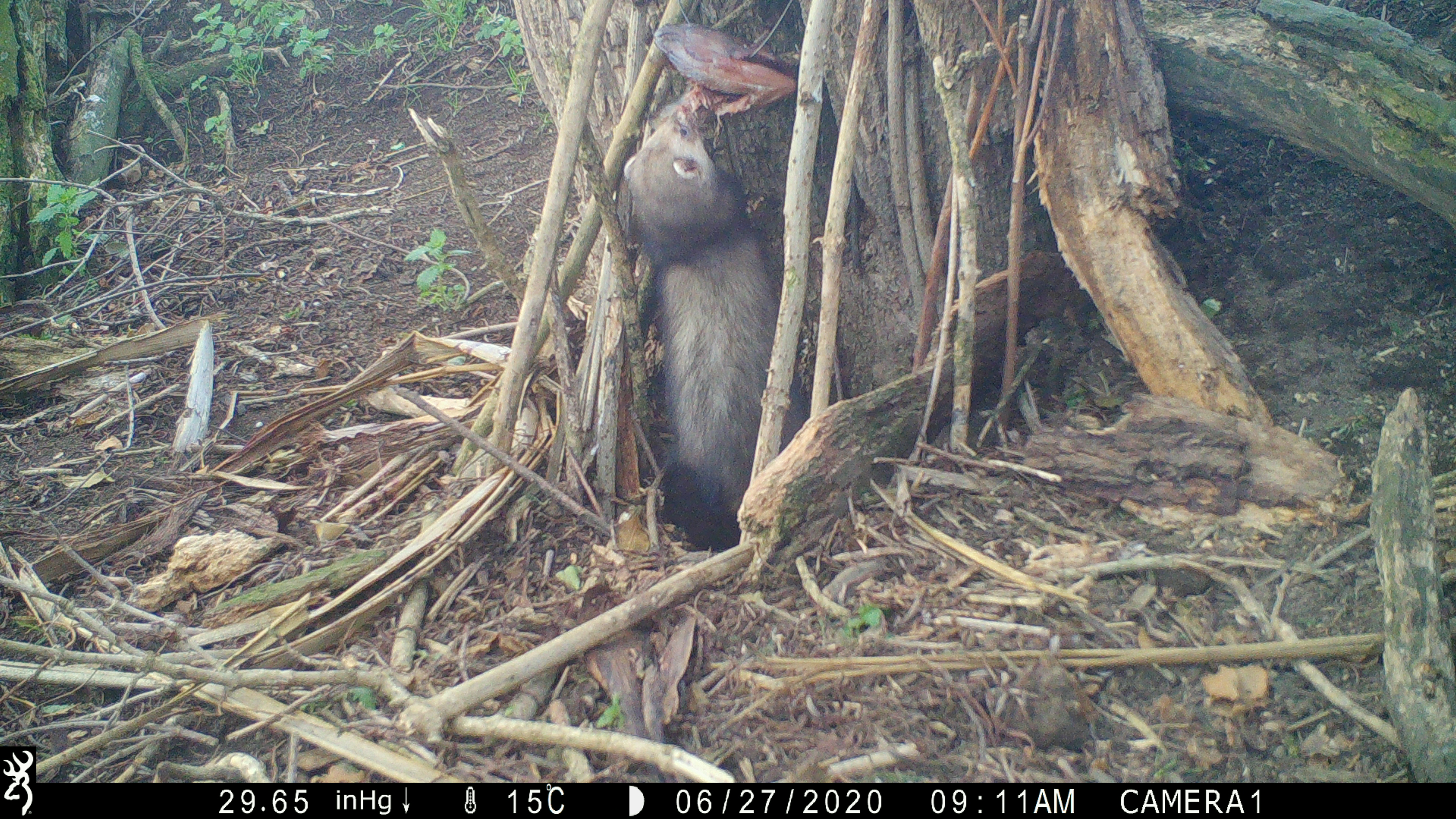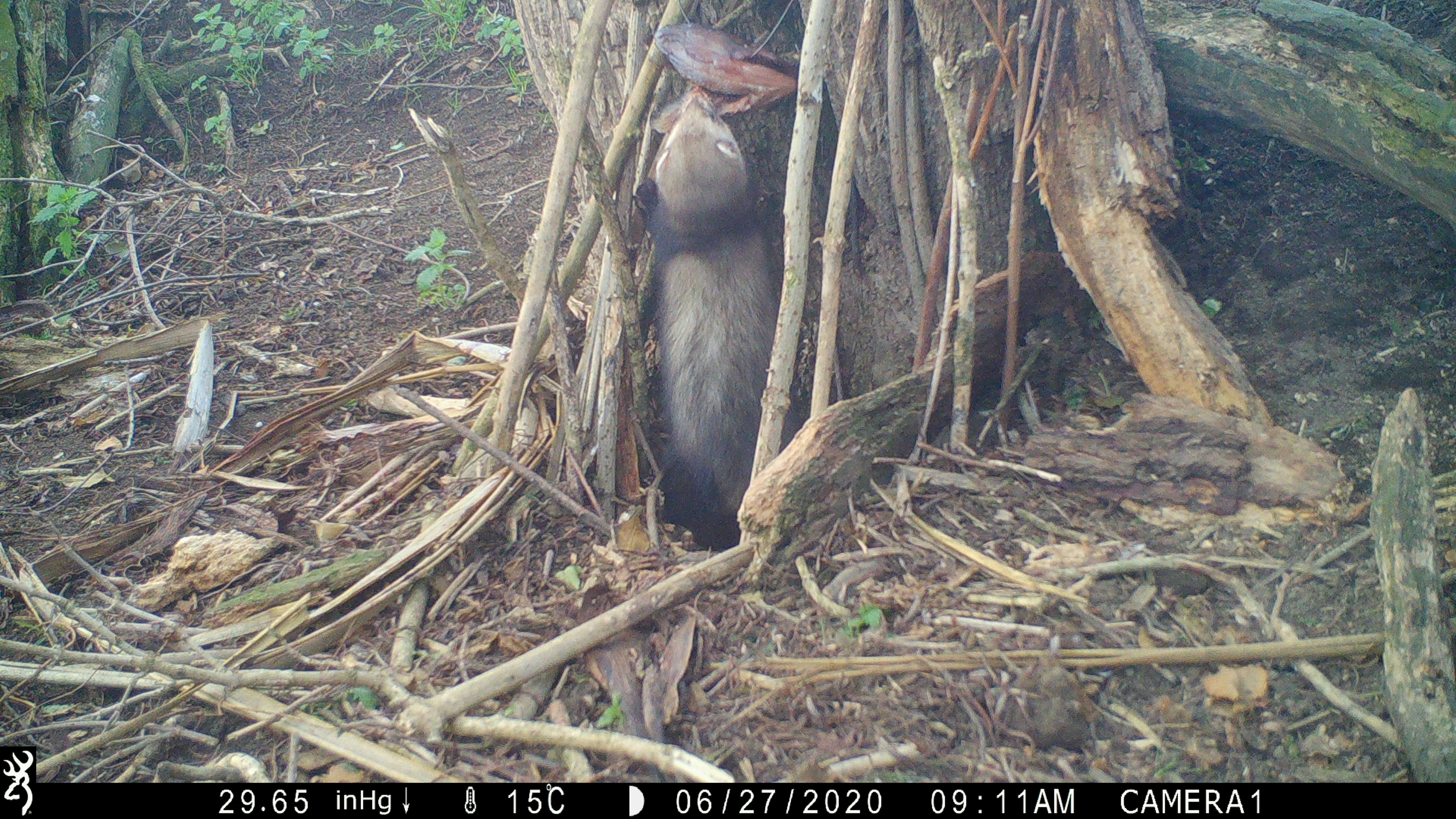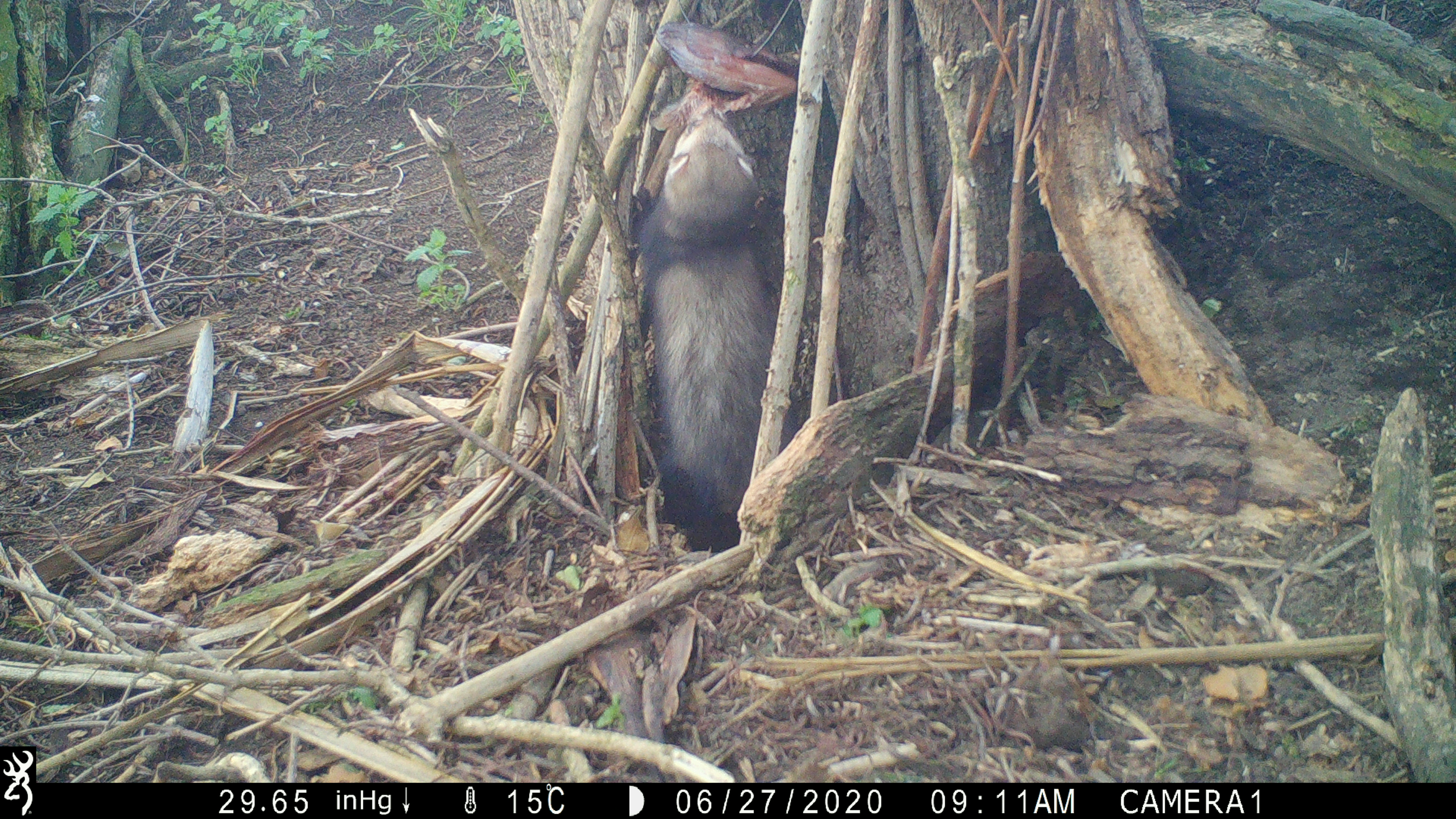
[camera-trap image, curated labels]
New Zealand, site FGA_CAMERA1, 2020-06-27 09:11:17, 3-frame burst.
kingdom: Animalia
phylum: Chordata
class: Mammalia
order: Carnivora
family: Mustelidae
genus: Mustela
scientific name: Mustela furo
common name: ferret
Ferret (Mustela furo).